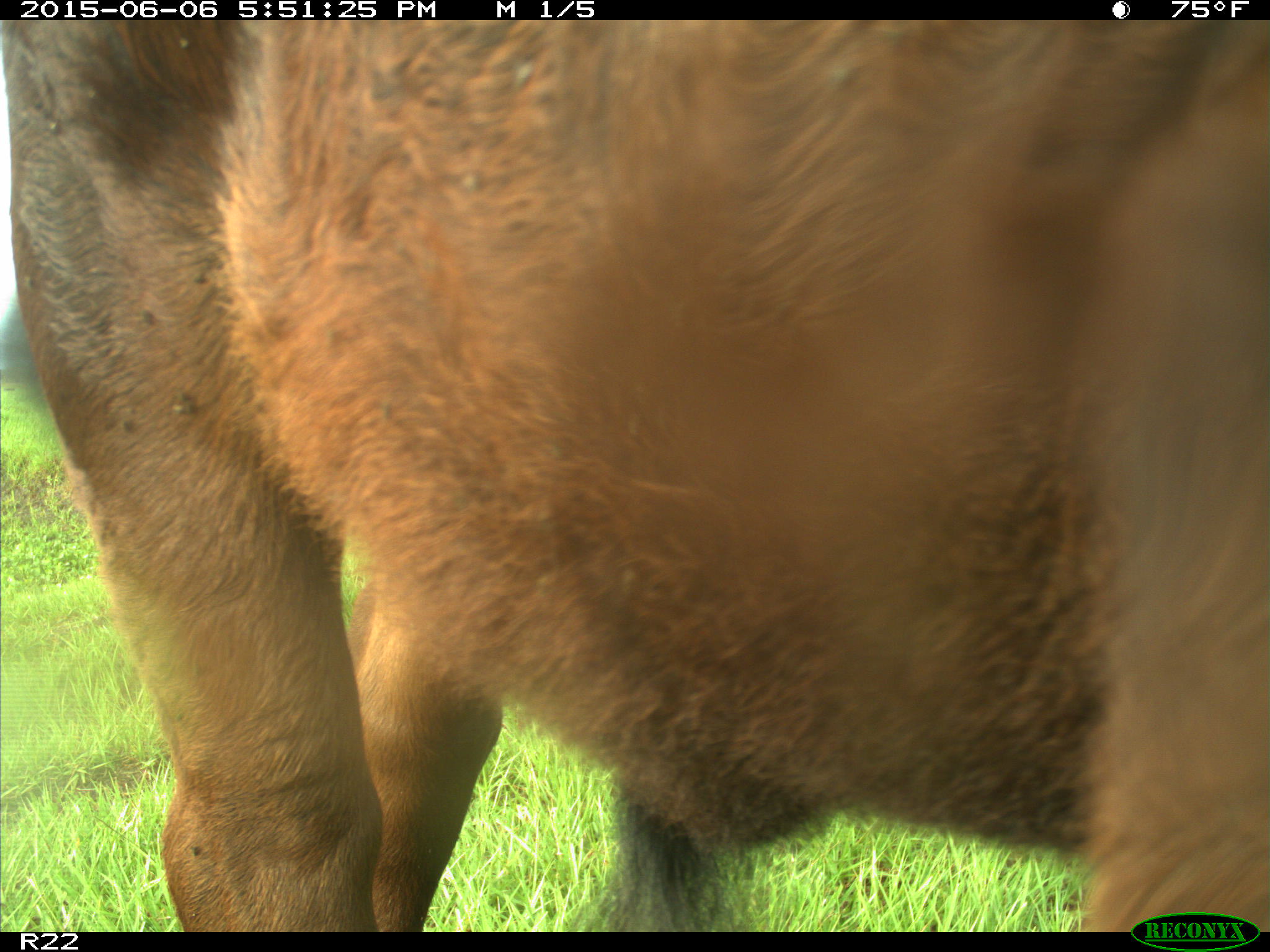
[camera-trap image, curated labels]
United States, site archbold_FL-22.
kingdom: Animalia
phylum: Chordata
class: Mammalia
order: Artiodactyla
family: Bovidae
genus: Bos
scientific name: Bos taurus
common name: domestic cow